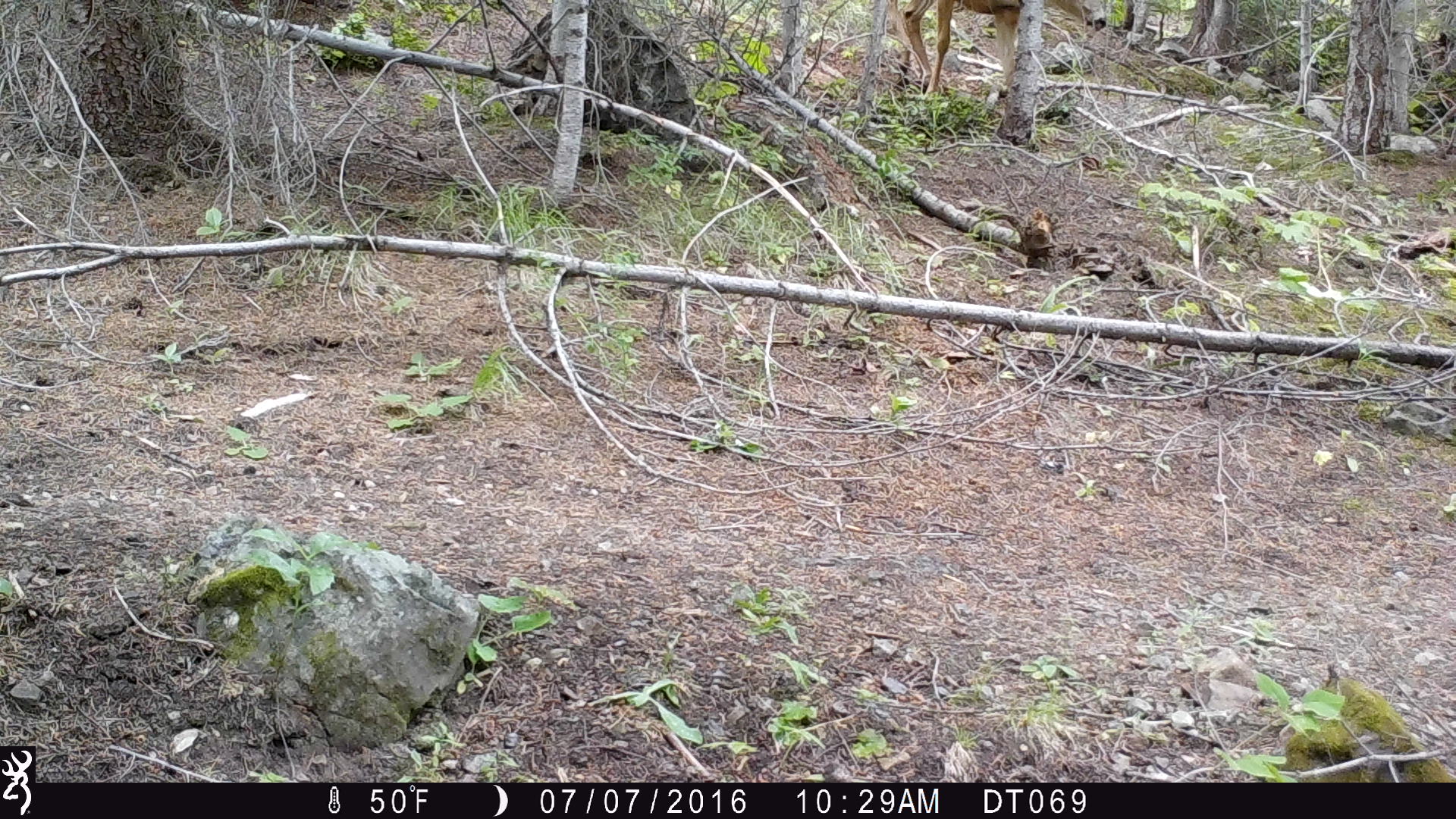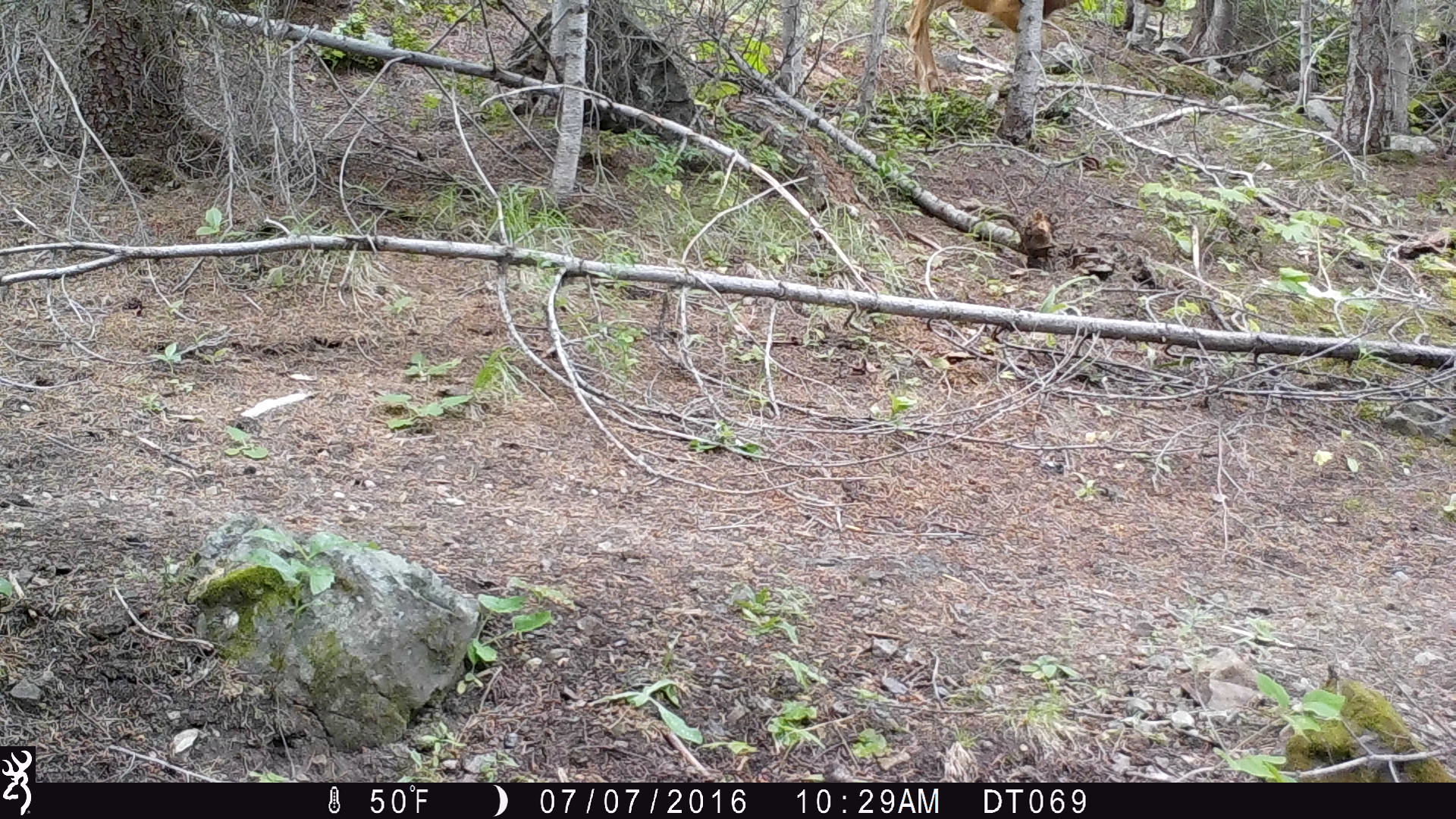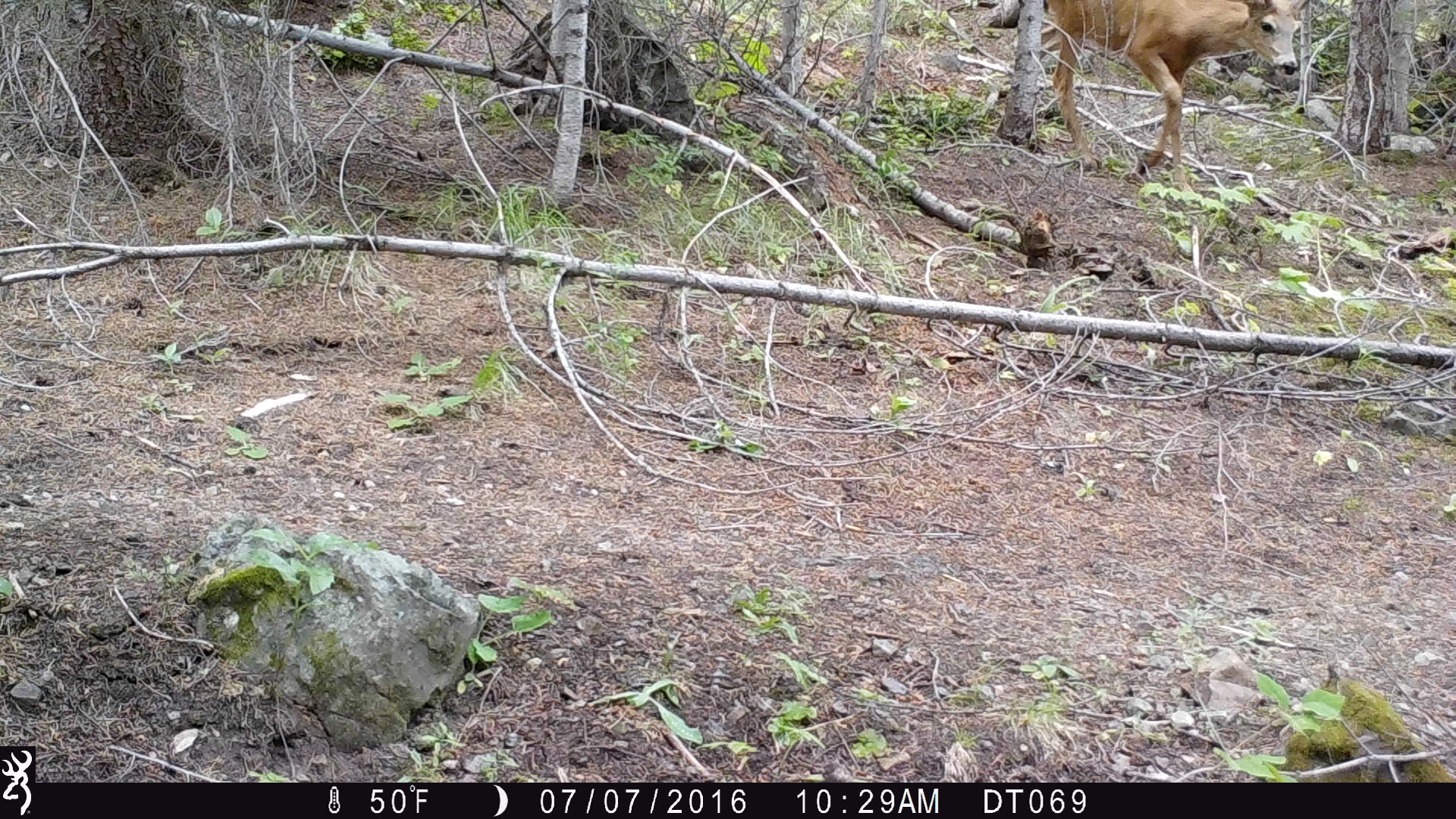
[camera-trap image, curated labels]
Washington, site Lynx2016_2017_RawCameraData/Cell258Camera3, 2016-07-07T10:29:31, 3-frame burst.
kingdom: Animalia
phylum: Chordata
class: Mammalia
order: Artiodactyla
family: Cervidae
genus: Odocoileus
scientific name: Odocoileus hemionus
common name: mule deer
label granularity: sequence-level